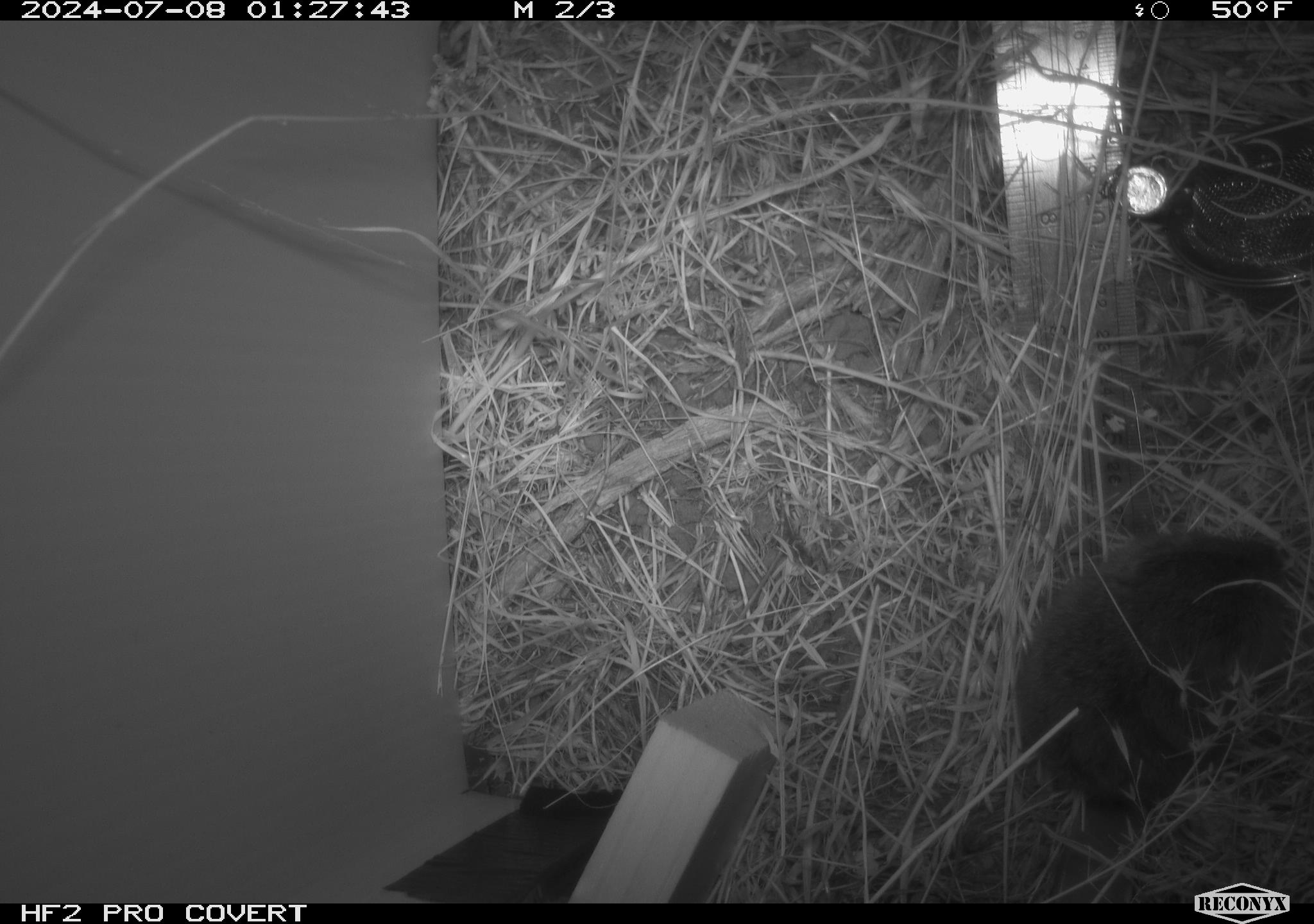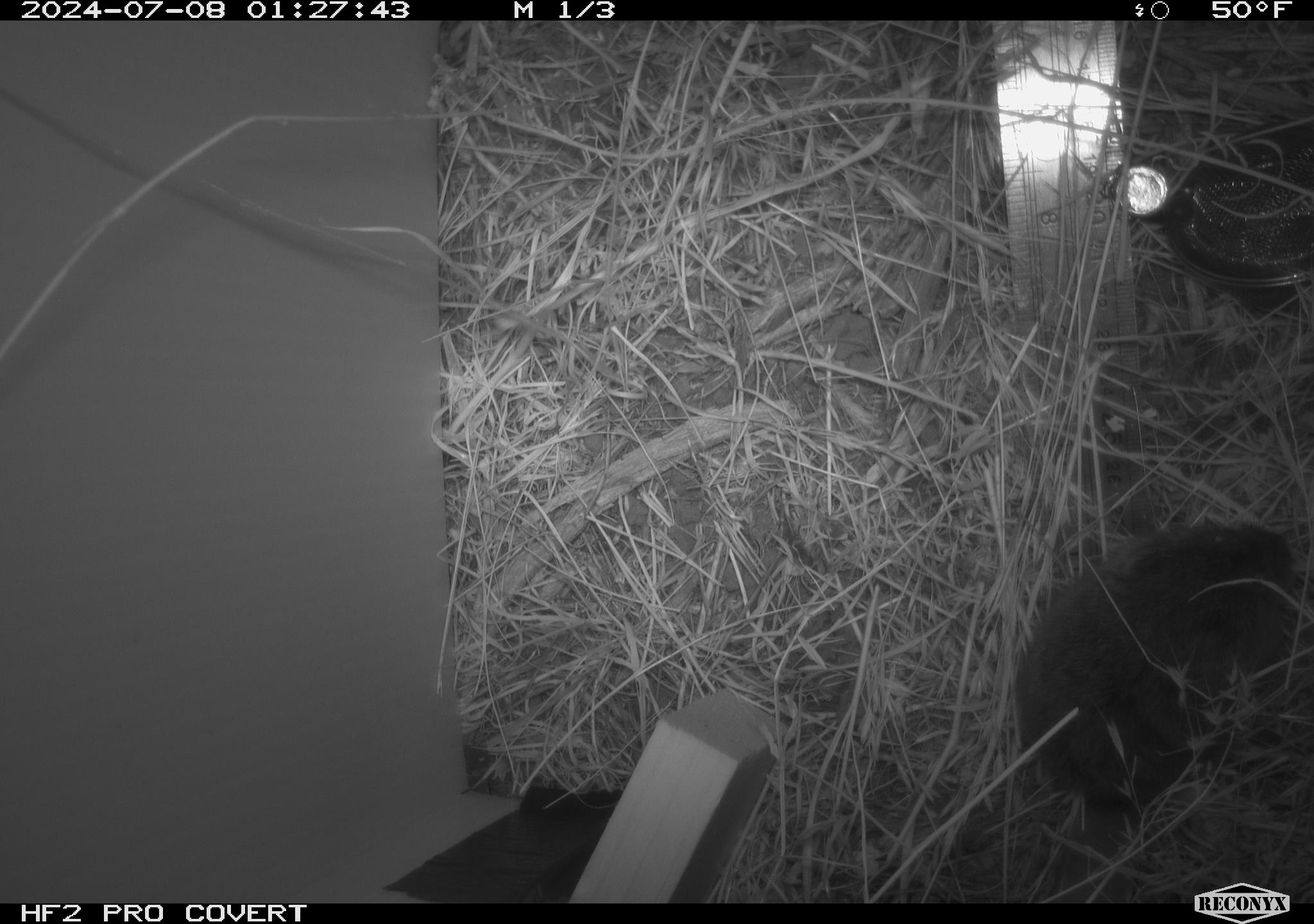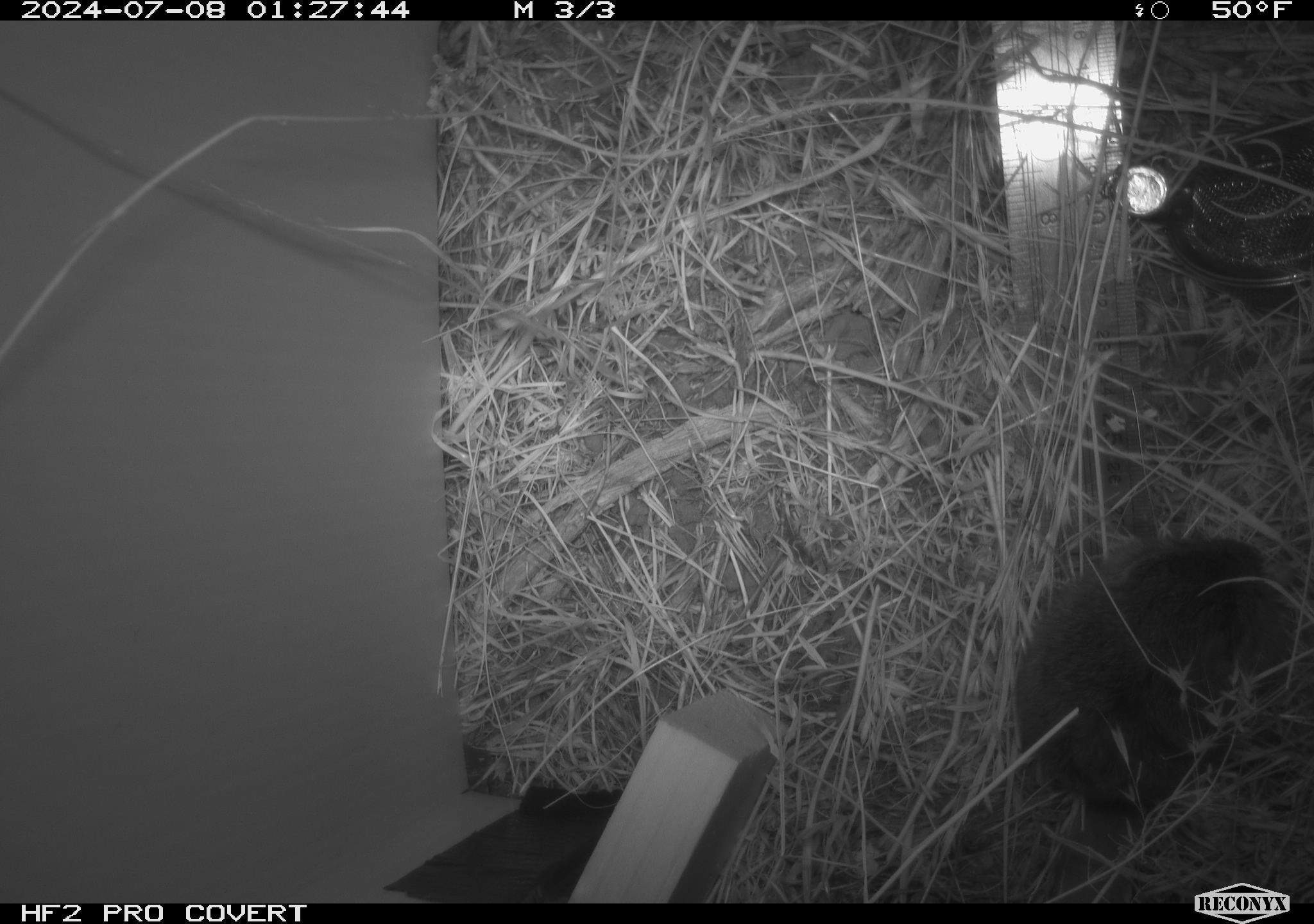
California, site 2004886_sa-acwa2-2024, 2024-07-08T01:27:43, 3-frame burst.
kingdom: Animalia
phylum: Chordata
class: Mammalia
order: Rodentia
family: Cricetidae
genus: Microtus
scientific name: Microtus californicus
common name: california vole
California vole (Microtus californicus).